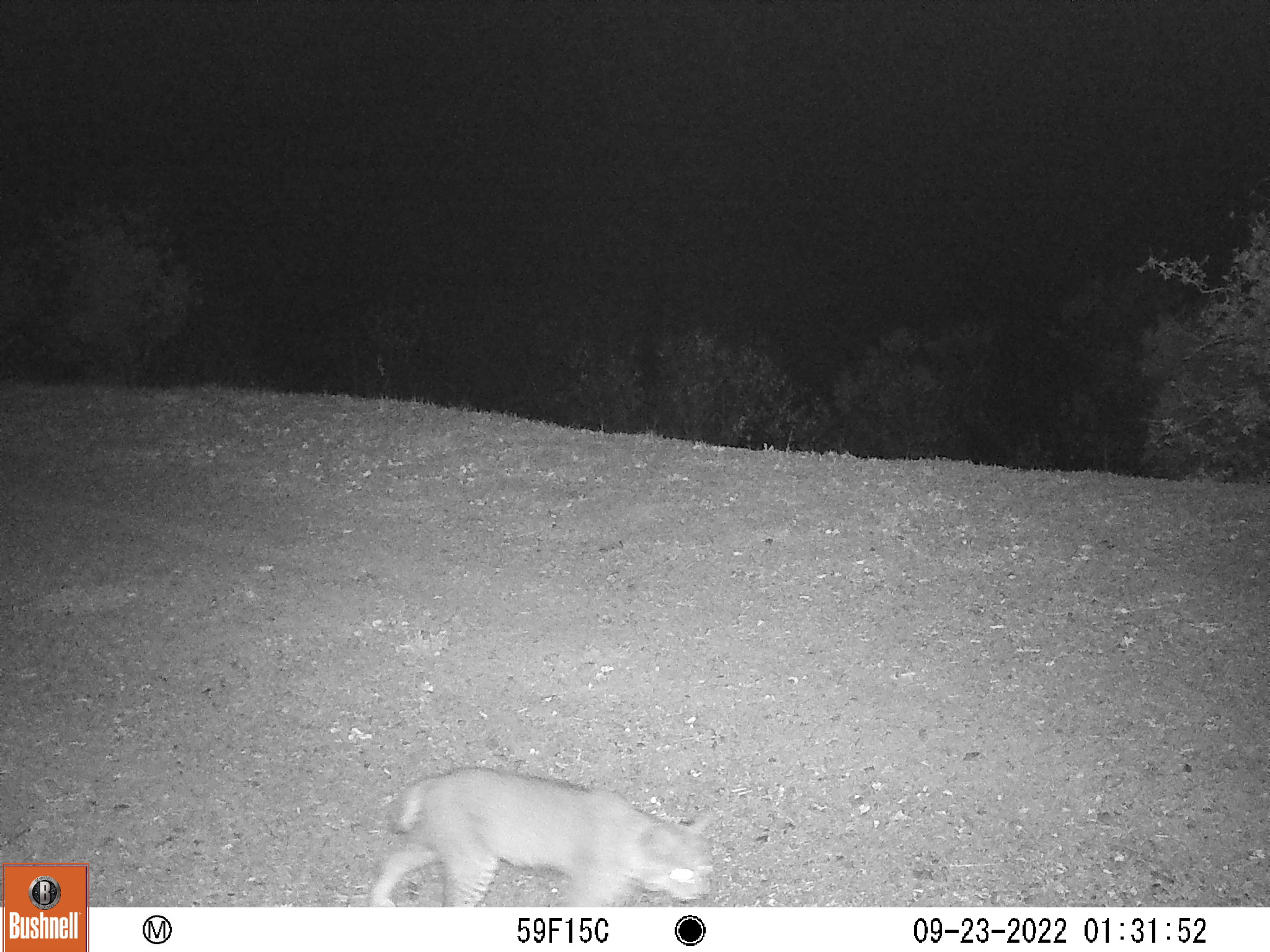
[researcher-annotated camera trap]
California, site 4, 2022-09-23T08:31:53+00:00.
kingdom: Animalia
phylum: Chordata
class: Mammalia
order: Carnivora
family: Felidae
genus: Lynx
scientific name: Lynx rufus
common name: bobcat